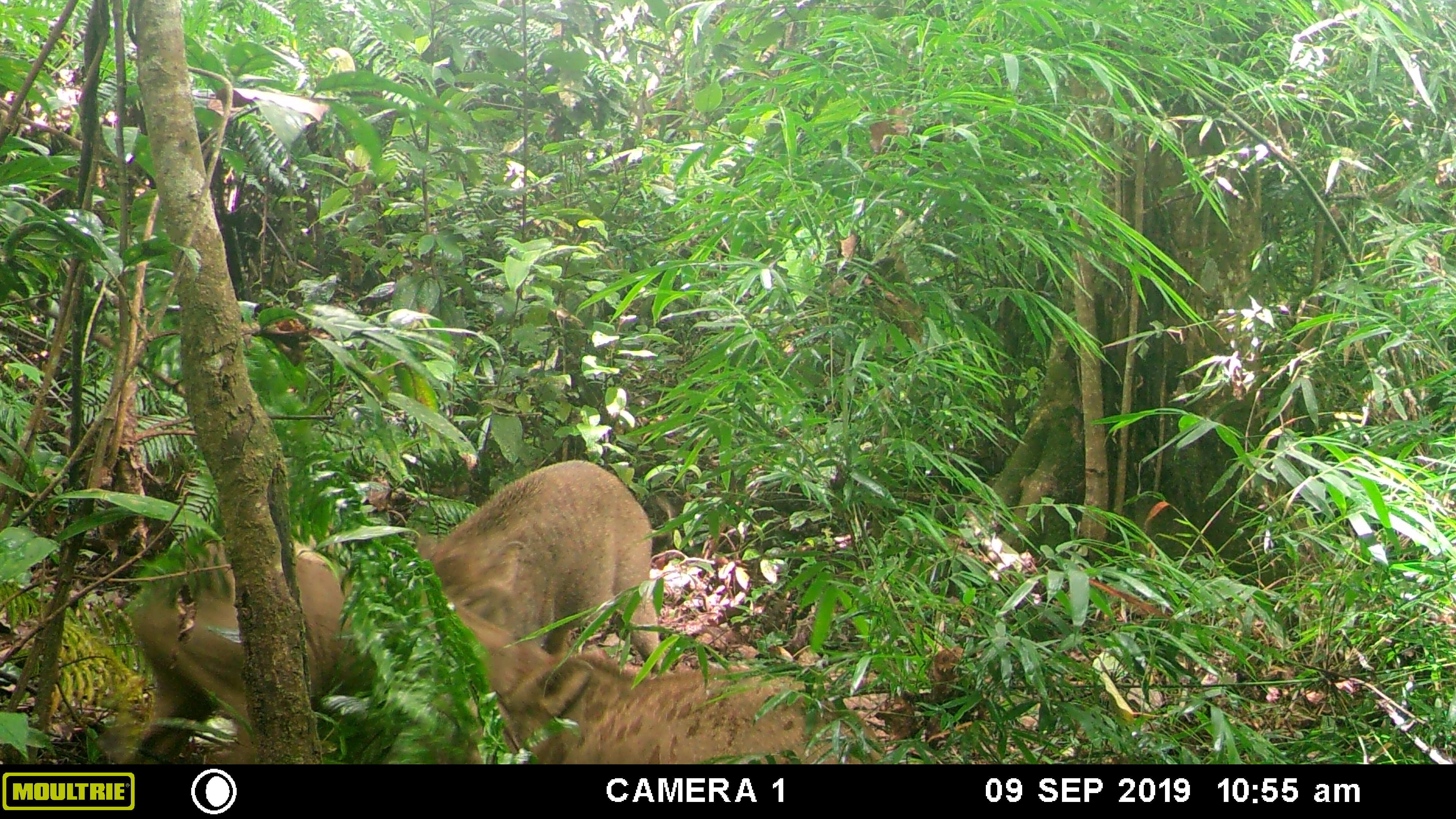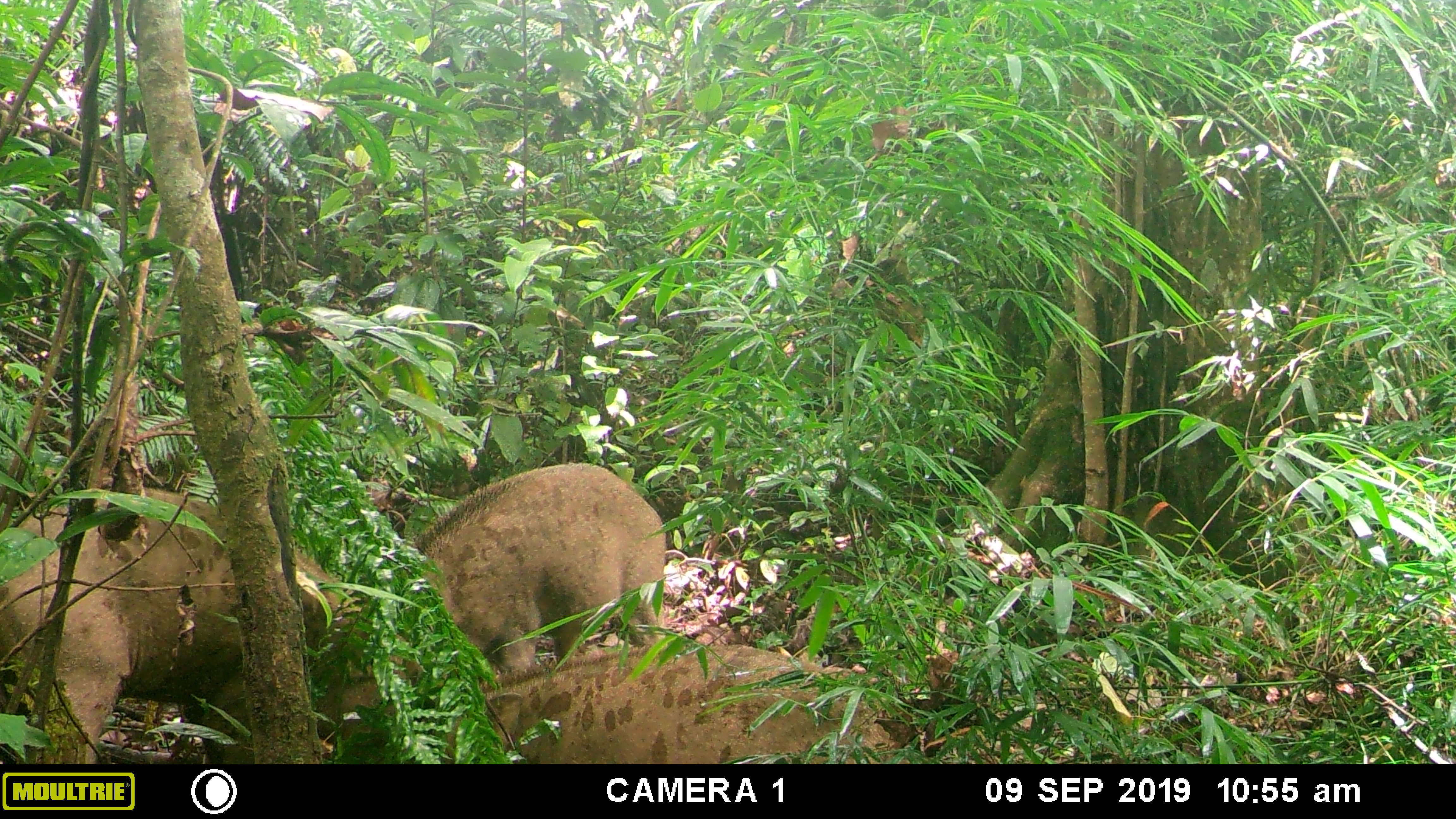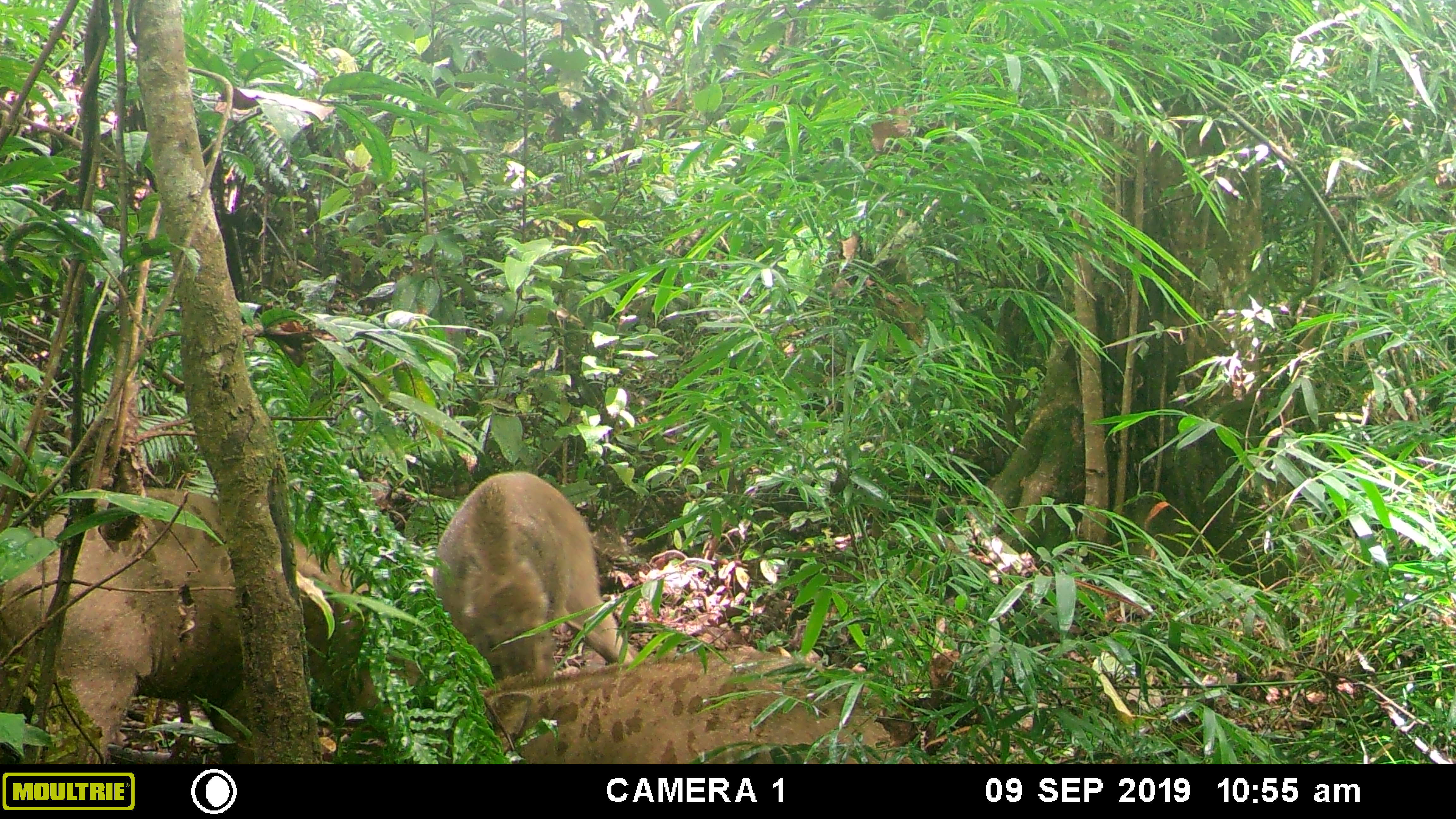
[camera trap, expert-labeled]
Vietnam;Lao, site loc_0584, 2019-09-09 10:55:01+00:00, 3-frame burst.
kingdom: Animalia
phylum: Chordata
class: Mammalia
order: Artiodactyla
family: Suidae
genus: Sus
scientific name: Sus scrofa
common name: eurasian wild pig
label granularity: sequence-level